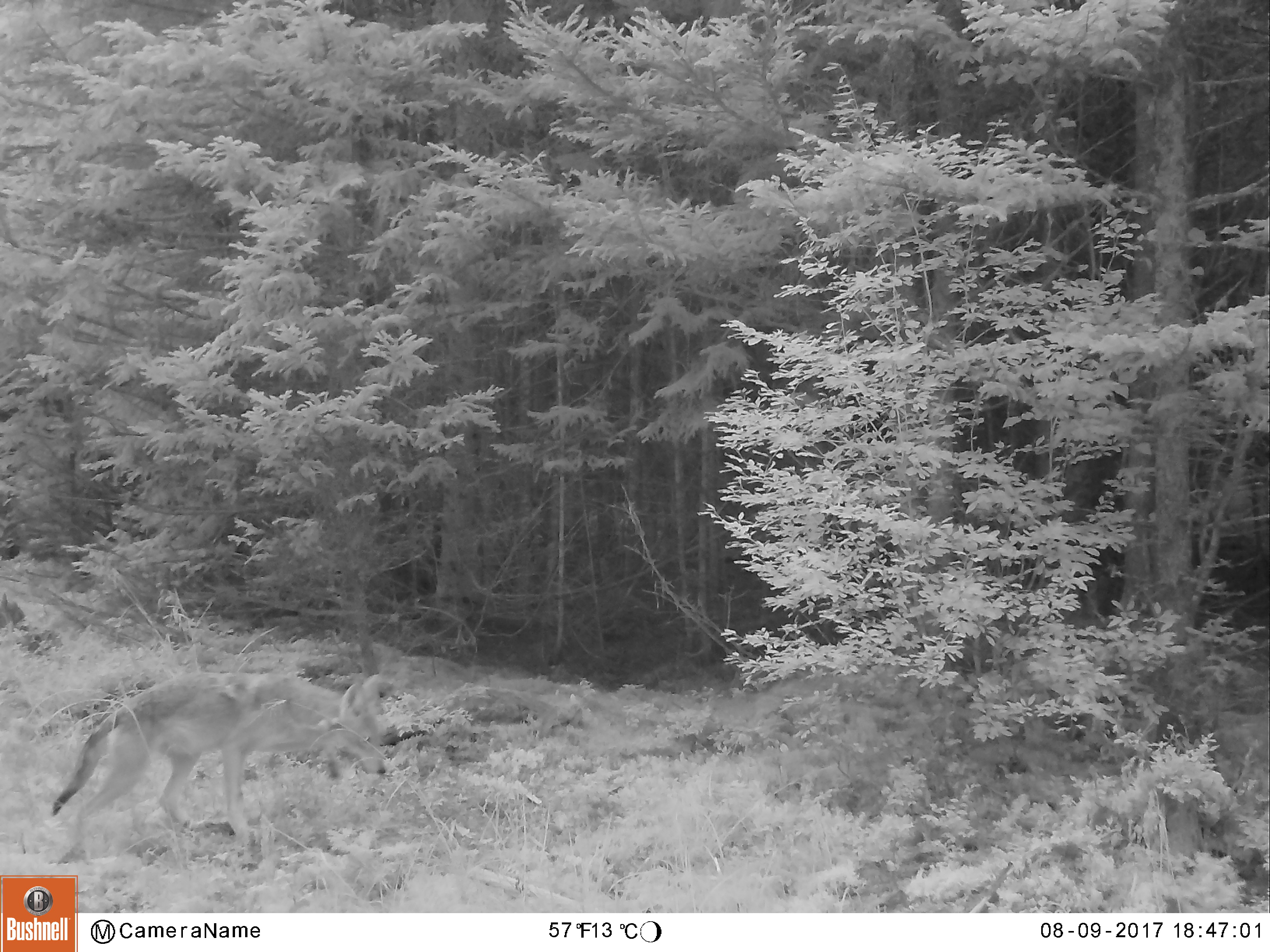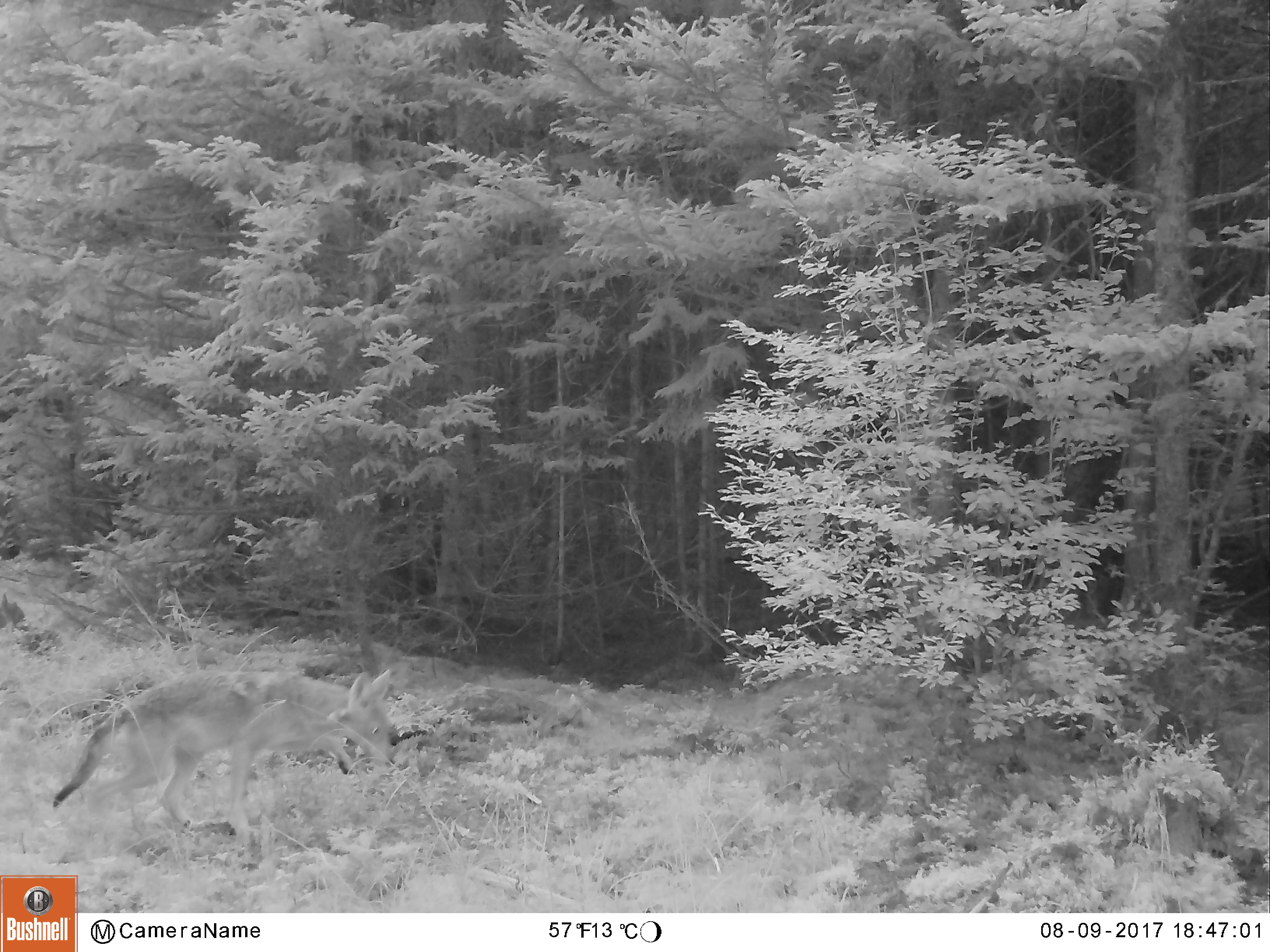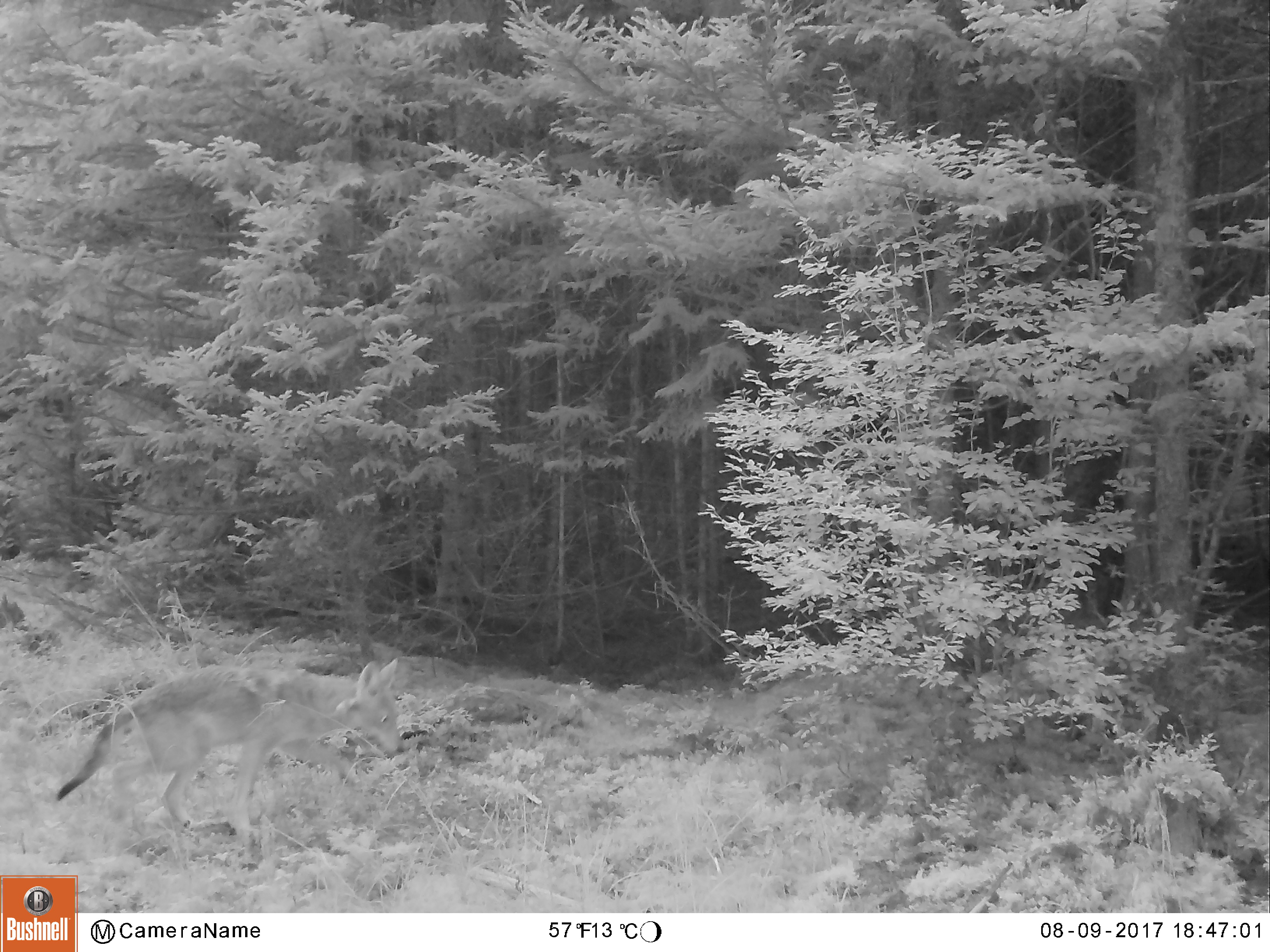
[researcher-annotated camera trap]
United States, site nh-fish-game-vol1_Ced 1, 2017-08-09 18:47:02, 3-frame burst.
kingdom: Animalia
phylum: Chordata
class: Mammalia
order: Carnivora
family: Canidae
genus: Canis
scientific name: Canis latrans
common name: coyote